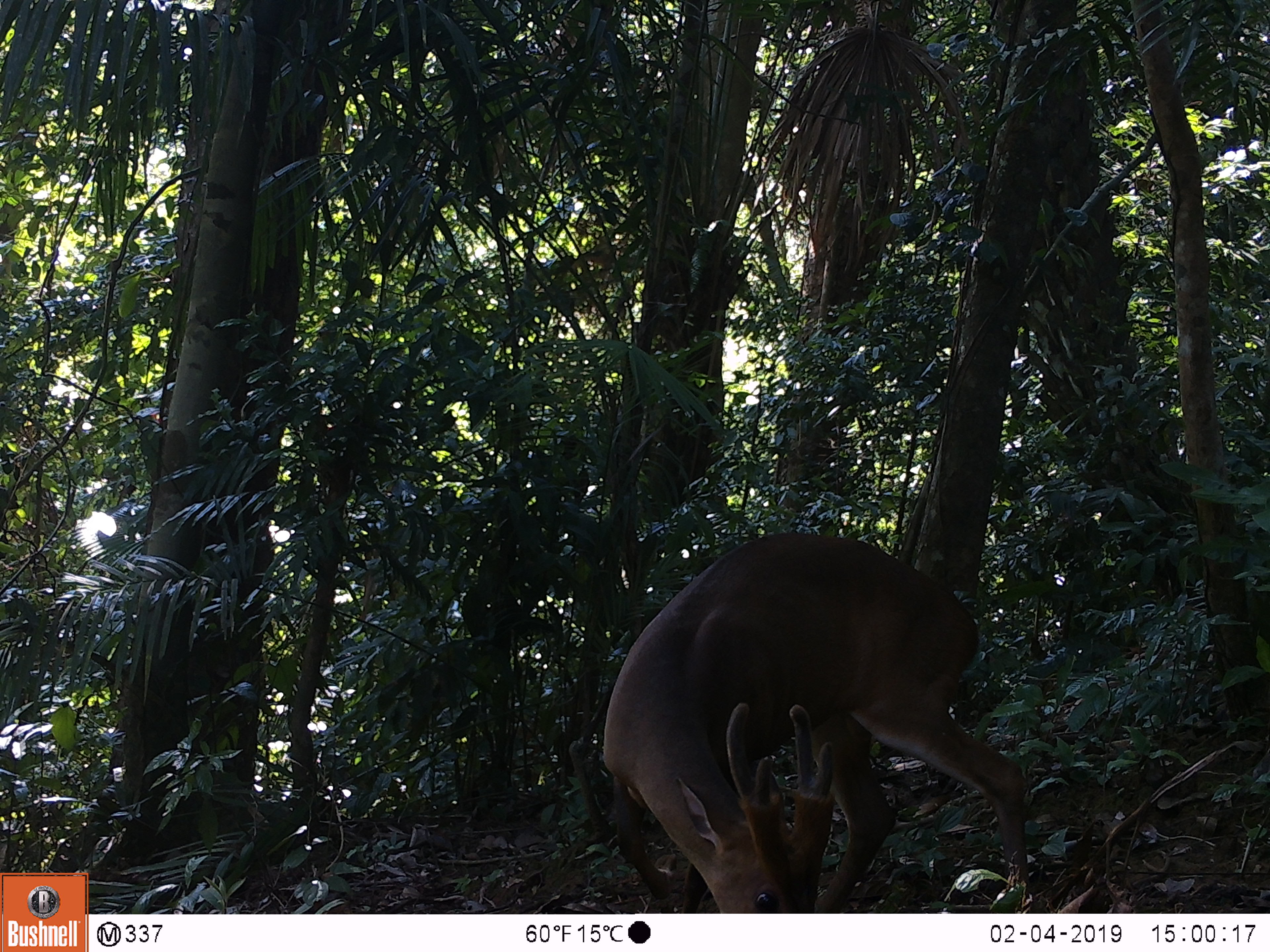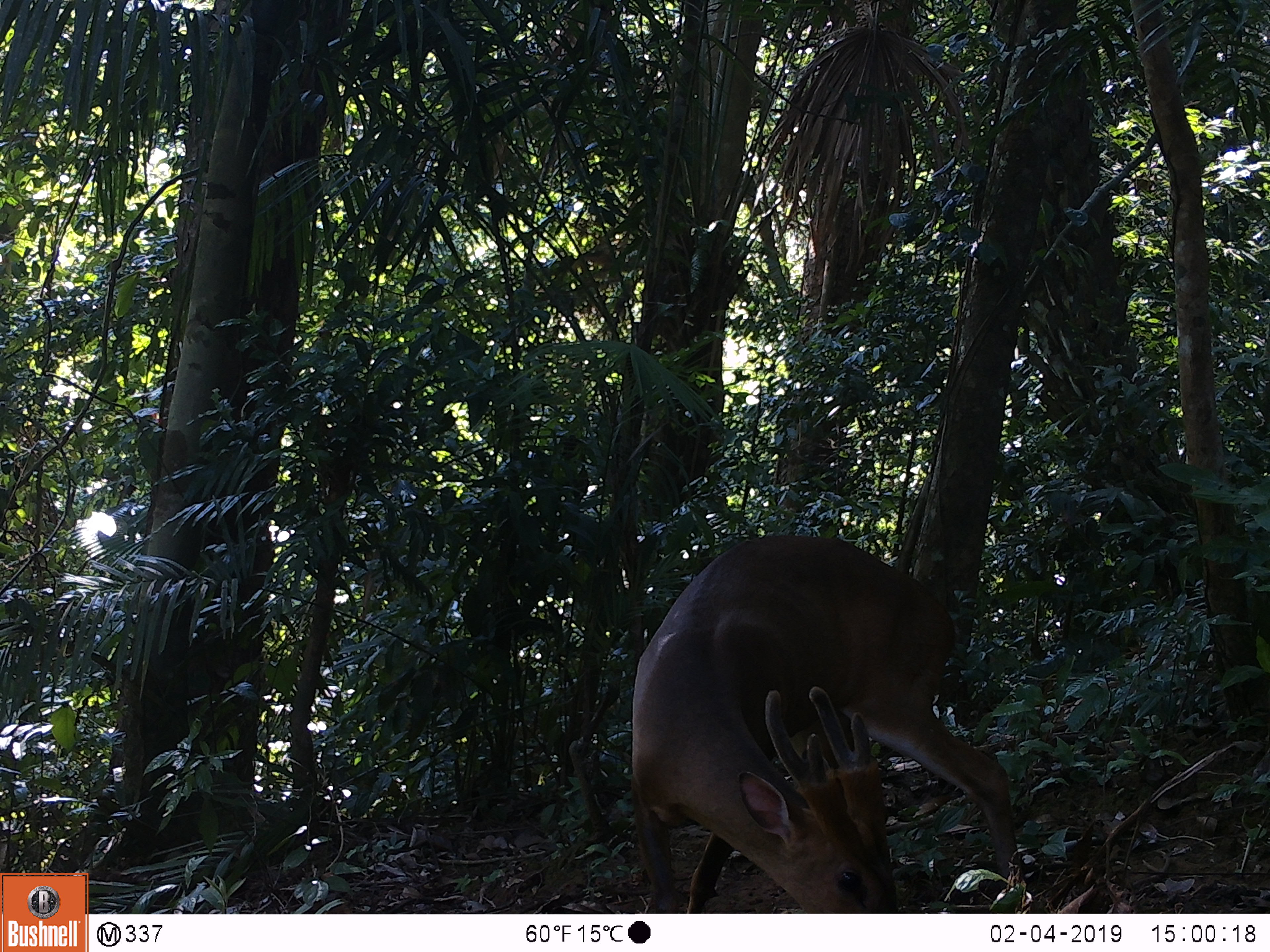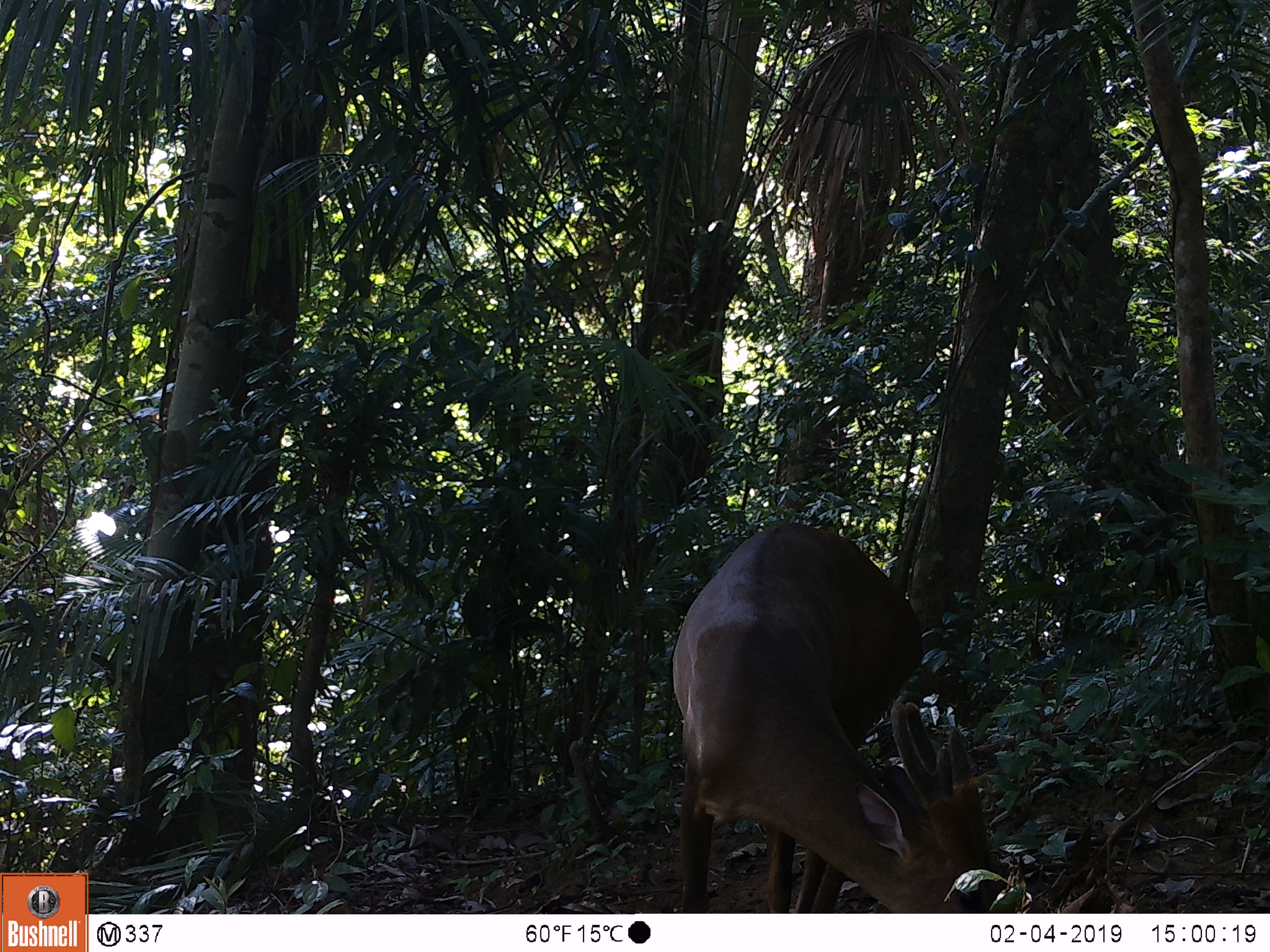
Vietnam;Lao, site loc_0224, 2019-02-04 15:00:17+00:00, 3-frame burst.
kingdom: Animalia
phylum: Chordata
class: Mammalia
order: Artiodactyla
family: Cervidae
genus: Muntiacus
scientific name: Muntiacus vuquangensis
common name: large-antlered muntjac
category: large antlered muntjac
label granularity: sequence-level